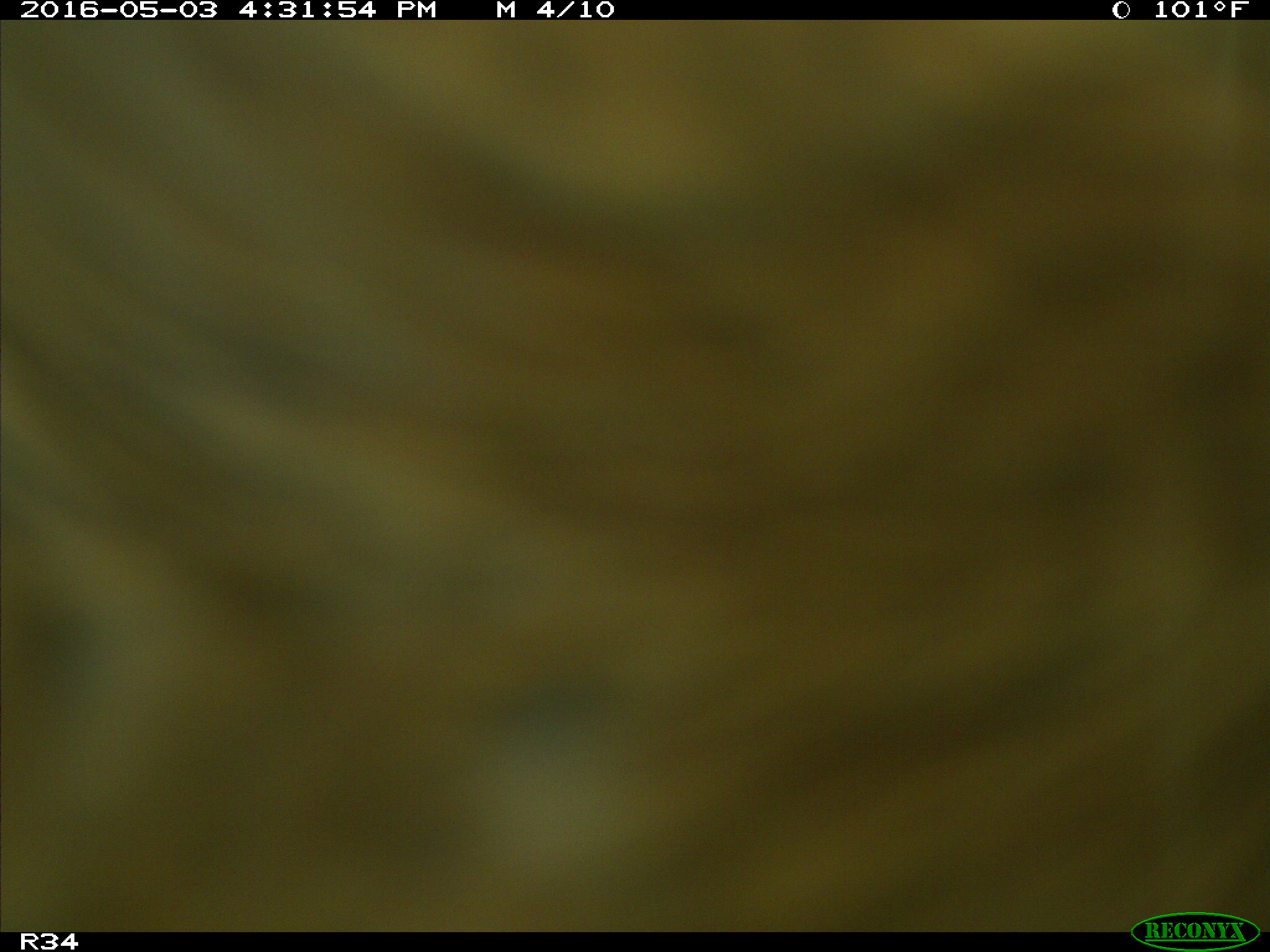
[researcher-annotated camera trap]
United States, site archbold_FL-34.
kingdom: Animalia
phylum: Chordata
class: Mammalia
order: Artiodactyla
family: Bovidae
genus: Bos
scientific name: Bos taurus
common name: domestic cow